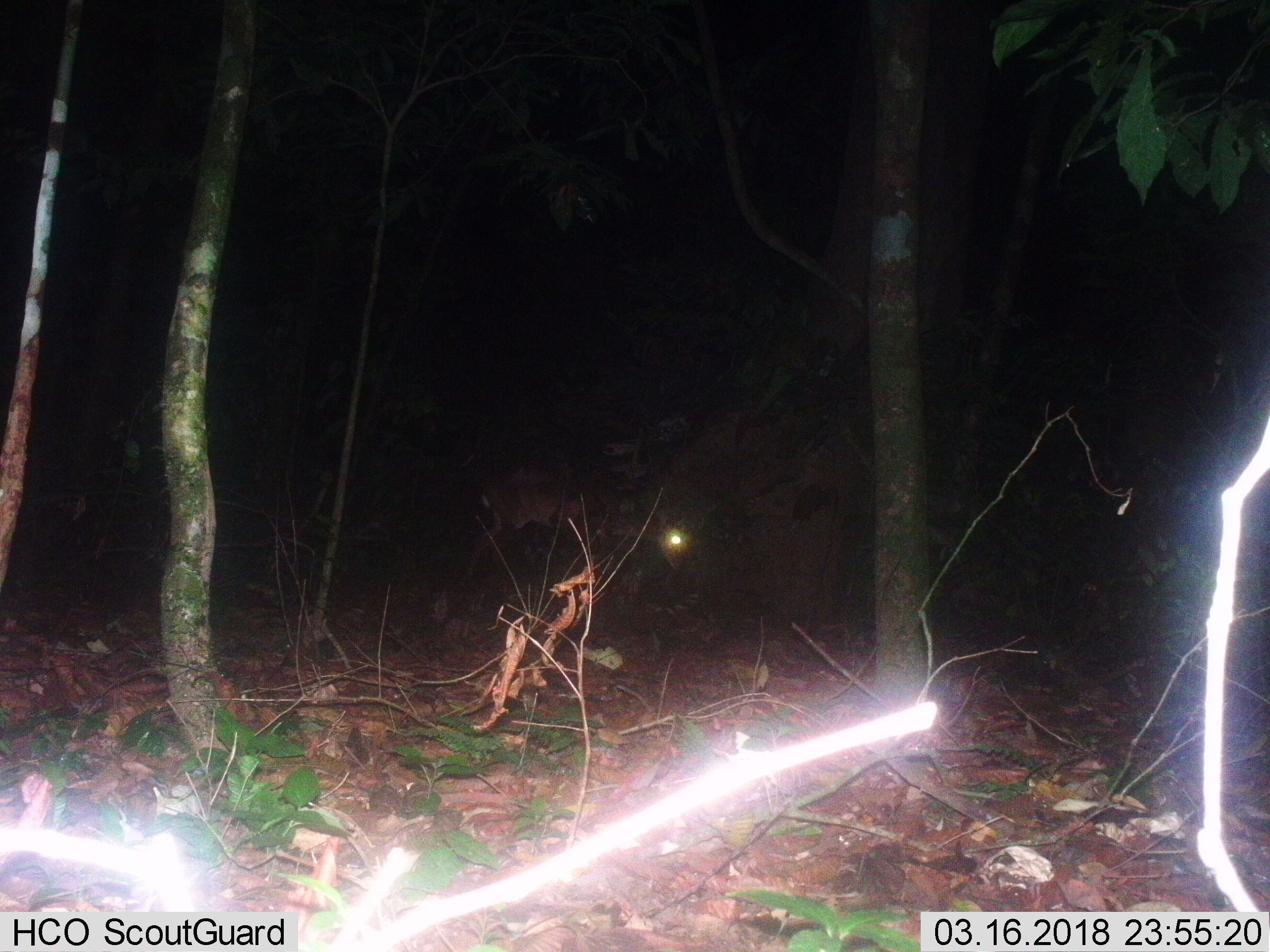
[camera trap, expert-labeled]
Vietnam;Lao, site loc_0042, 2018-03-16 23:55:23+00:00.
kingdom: Animalia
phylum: Chordata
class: Mammalia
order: Artiodactyla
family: Cervidae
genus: Muntiacus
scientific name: Muntiacus vuquangensis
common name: large-antlered muntjac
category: large antlered muntjac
Large antlered muntjac (large-antlered muntjac) (Muntiacus vuquangensis). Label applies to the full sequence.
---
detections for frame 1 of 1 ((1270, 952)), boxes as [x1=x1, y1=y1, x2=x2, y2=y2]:
large antlered muntjac: [x1=461, y1=457, x2=691, y2=595]